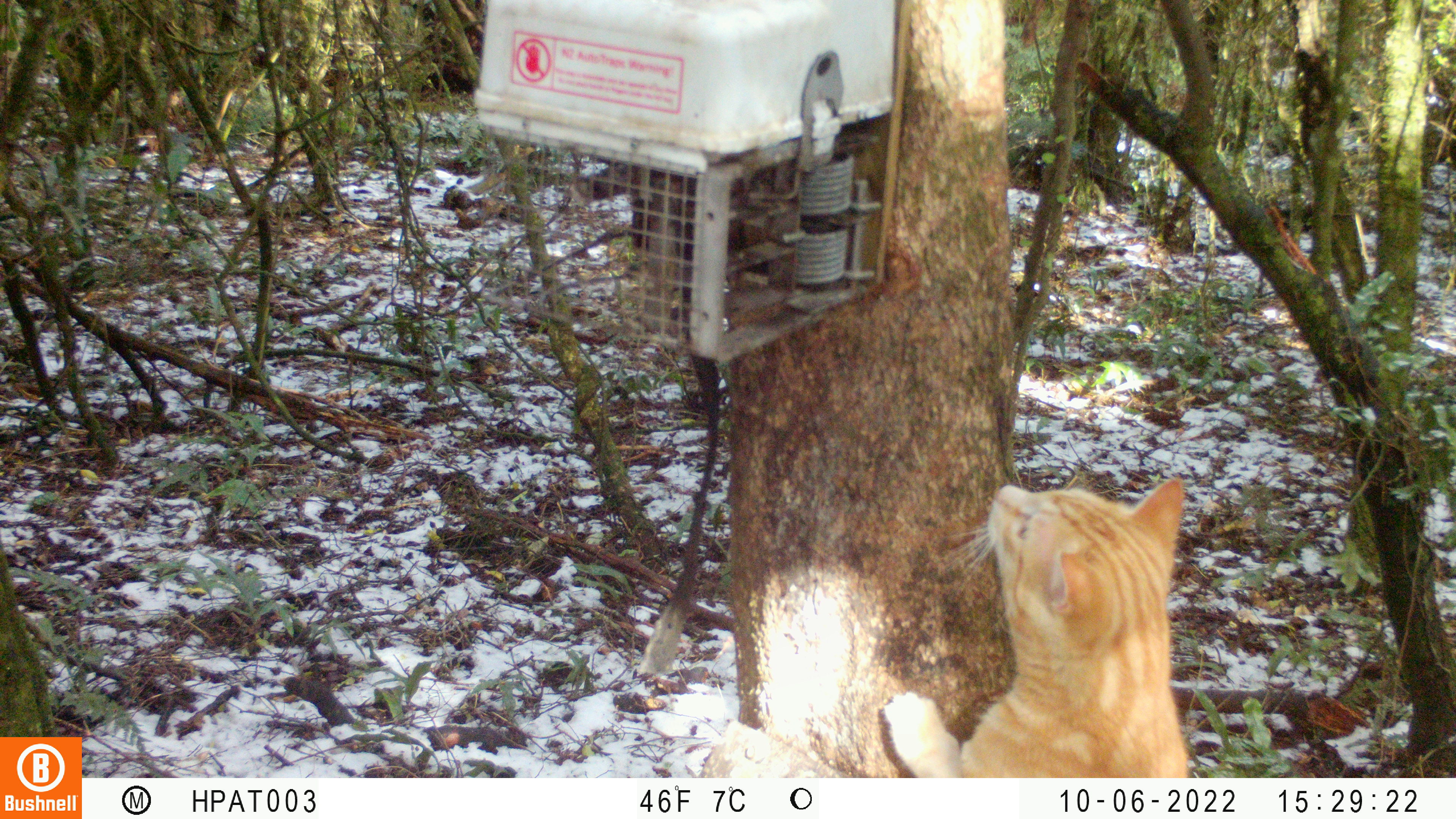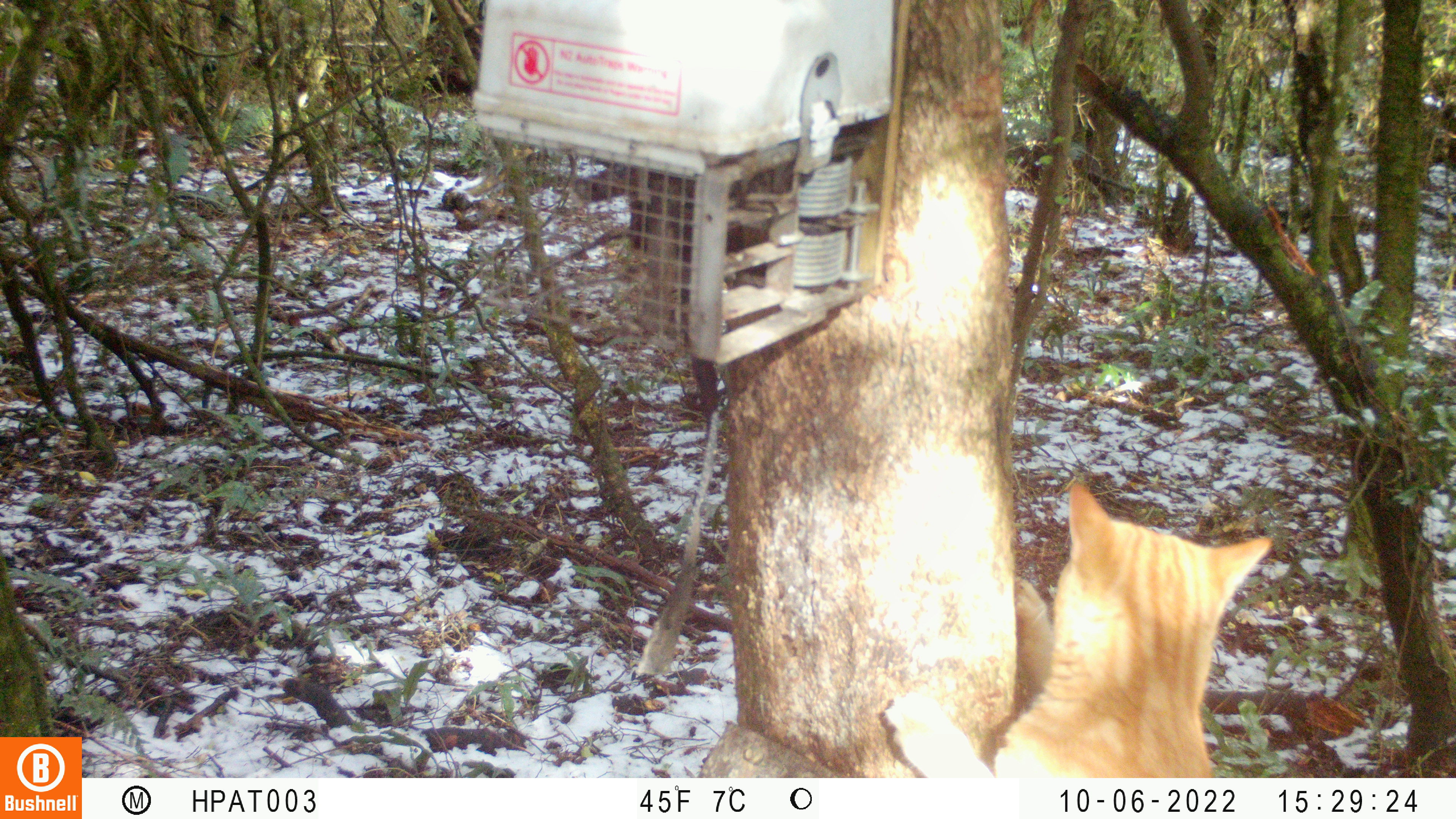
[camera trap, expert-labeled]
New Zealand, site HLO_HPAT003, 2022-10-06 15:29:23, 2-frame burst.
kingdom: Animalia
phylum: Chordata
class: Mammalia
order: Carnivora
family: Felidae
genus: Felis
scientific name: Felis catus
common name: domestic cat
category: cat